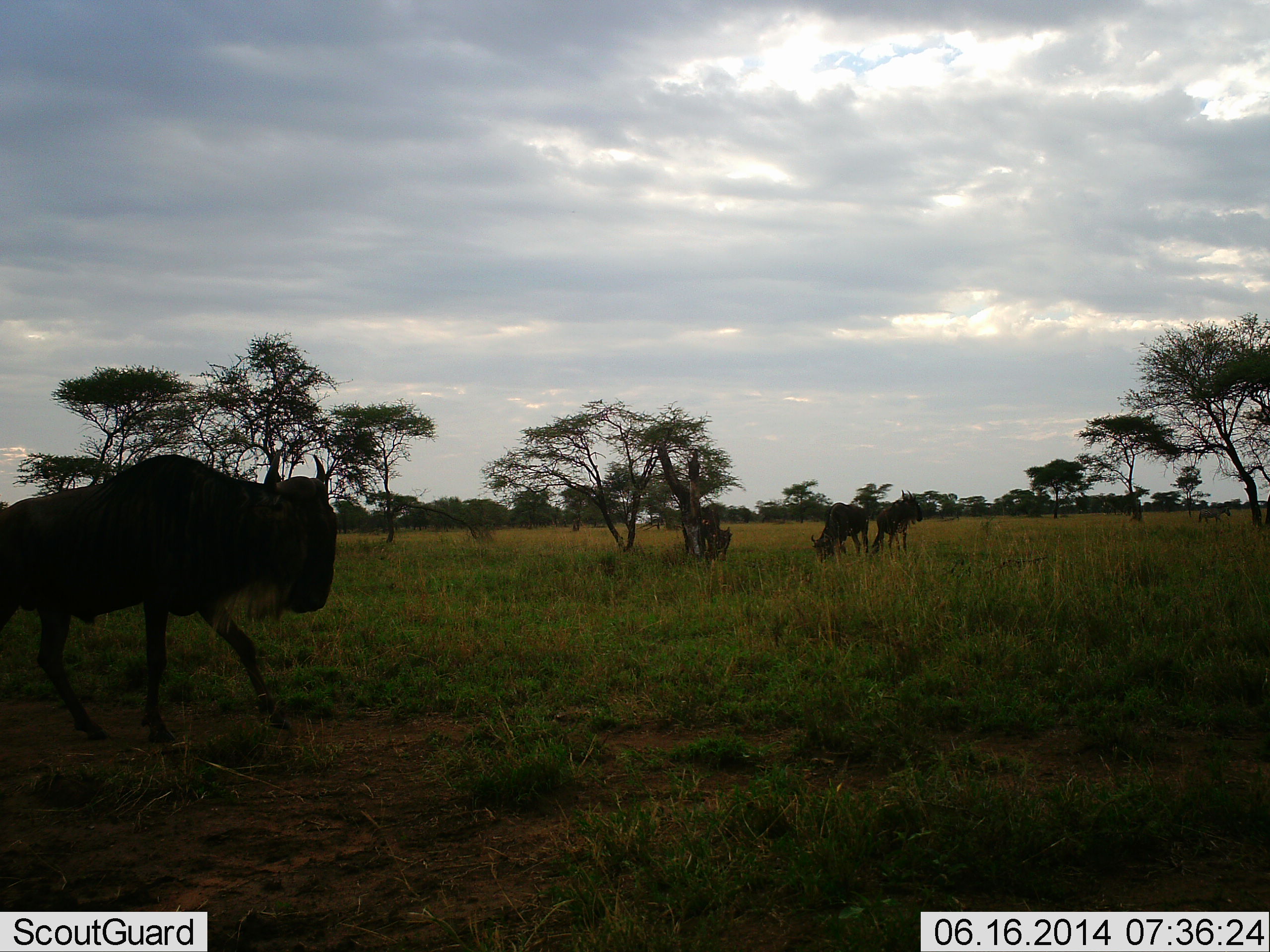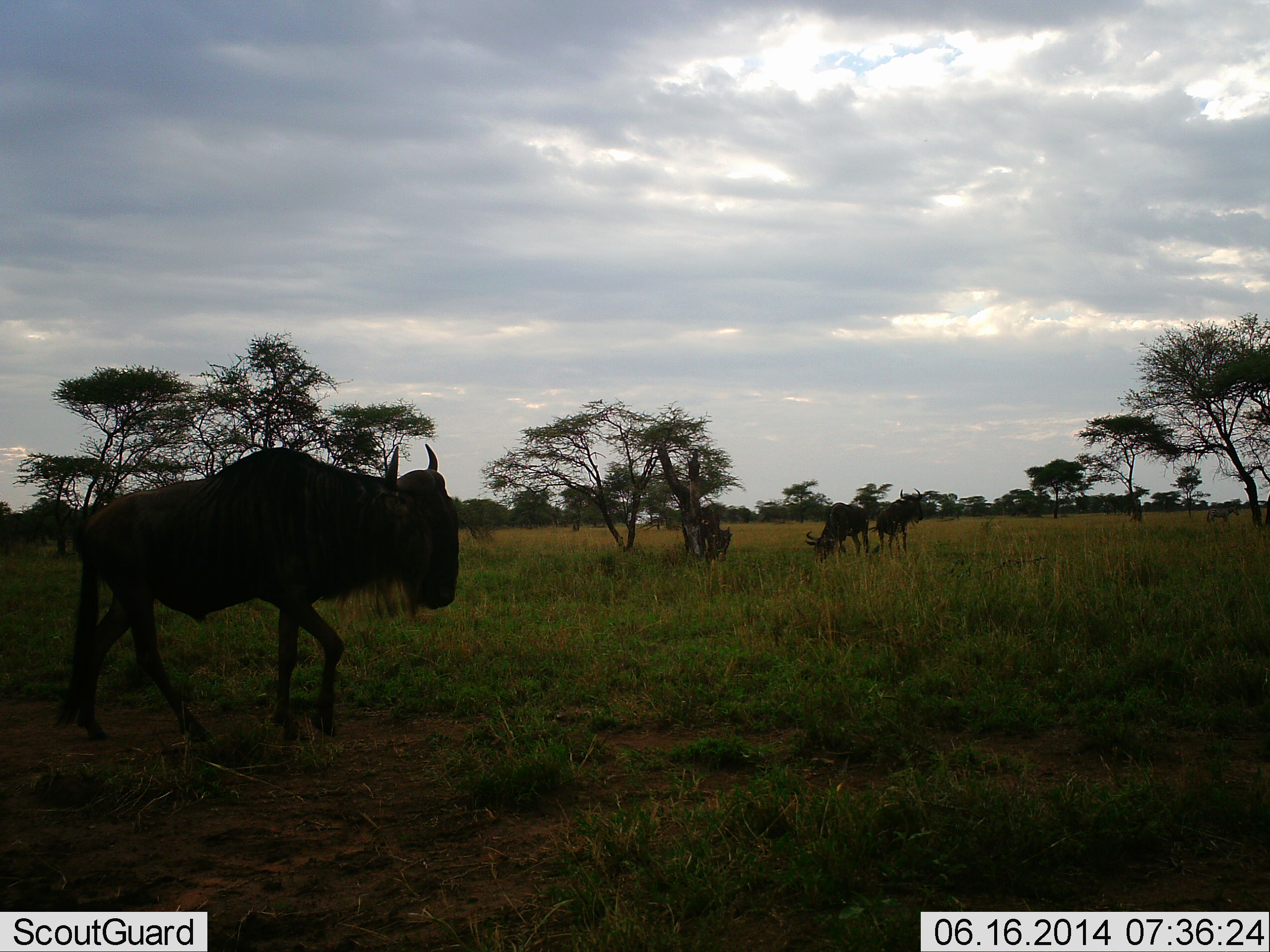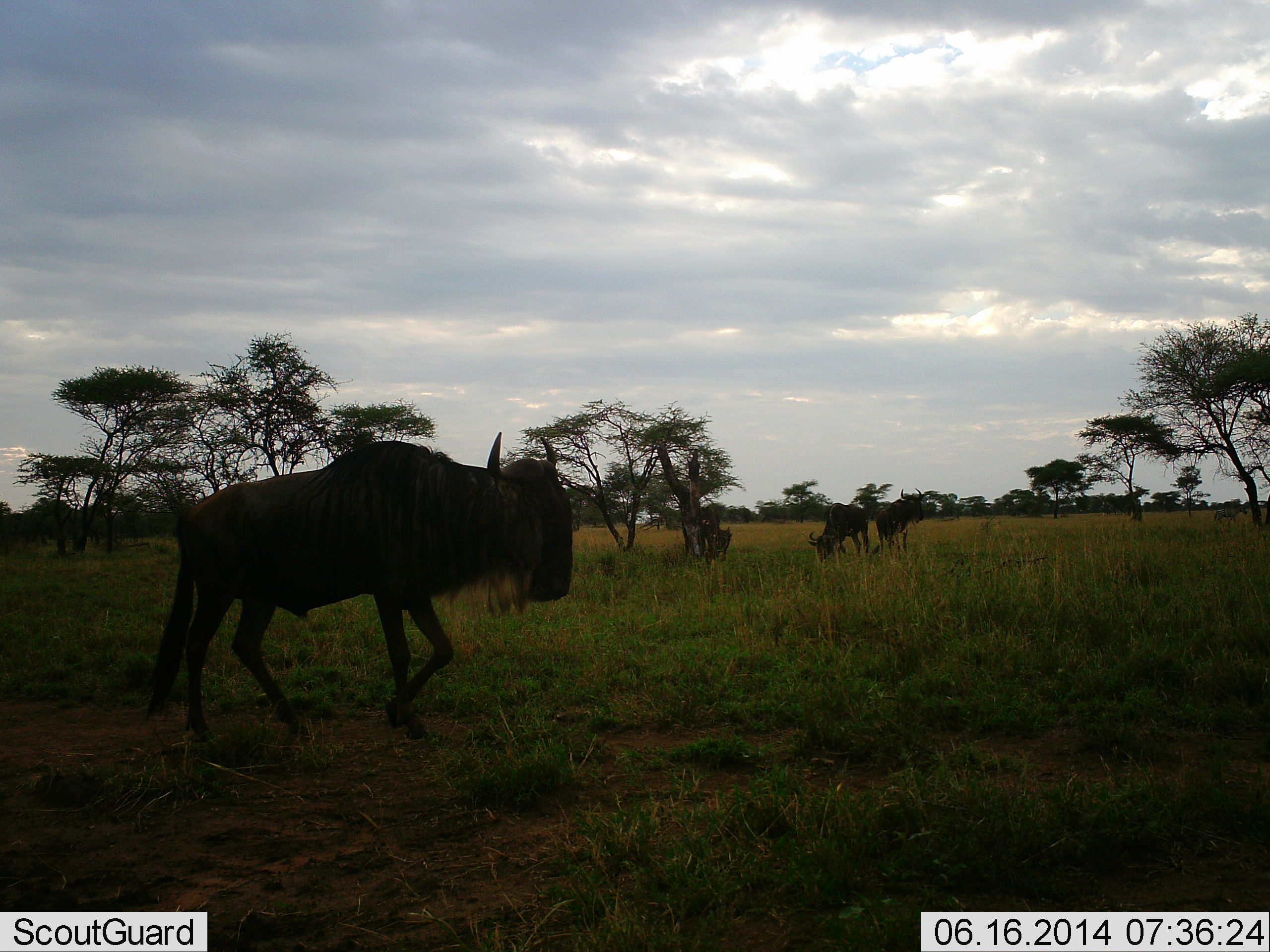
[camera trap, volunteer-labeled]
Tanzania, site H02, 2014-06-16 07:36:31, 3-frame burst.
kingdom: Animalia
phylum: Chordata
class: Mammalia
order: Artiodactyla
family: Bovidae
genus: Connochaetes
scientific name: Connochaetes taurinus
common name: blue wildebeest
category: wildebeest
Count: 3.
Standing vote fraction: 38%.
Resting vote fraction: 0%.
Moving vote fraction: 92%.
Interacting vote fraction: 0%.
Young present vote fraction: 0%.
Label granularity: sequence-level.